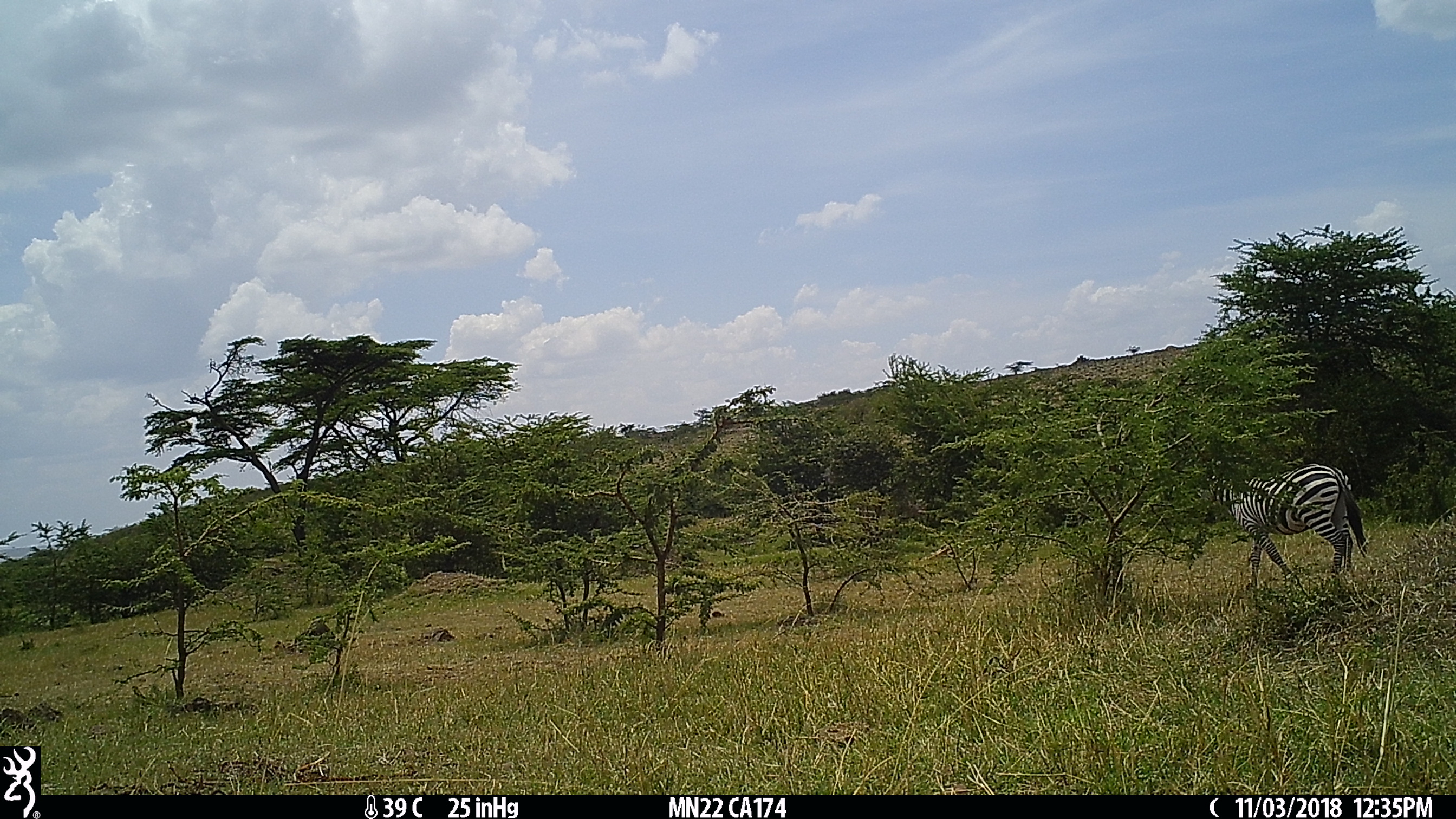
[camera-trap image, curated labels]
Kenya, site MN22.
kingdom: Animalia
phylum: Chordata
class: Mammalia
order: Perissodactyla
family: Equidae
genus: Equus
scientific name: Equus quagga burchellii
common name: burchell's zebra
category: zebra